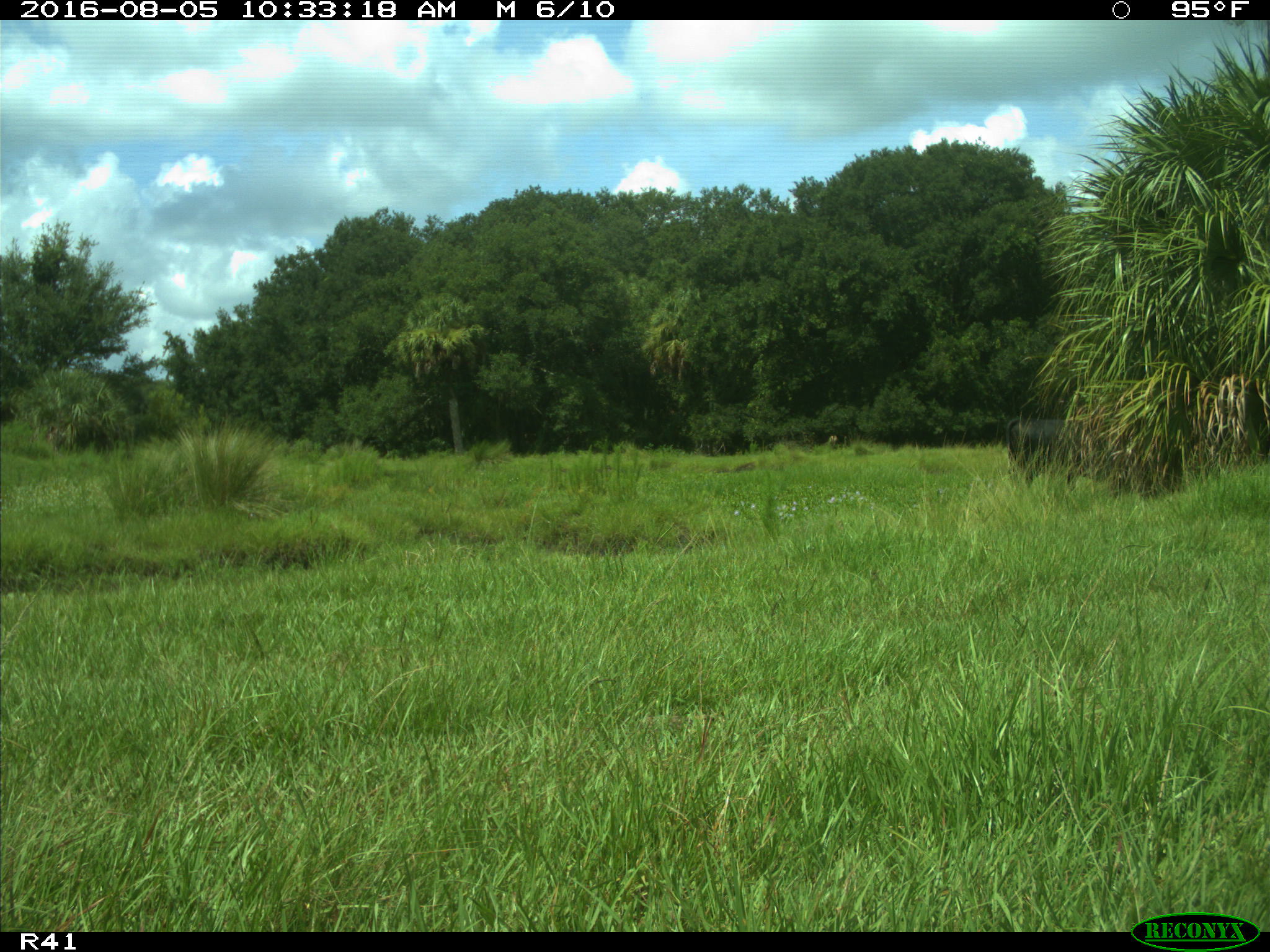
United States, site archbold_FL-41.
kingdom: Animalia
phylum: Chordata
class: Mammalia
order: Artiodactyla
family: Bovidae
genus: Bos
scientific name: Bos taurus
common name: domestic cow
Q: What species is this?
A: Bos taurus (domestic cow).